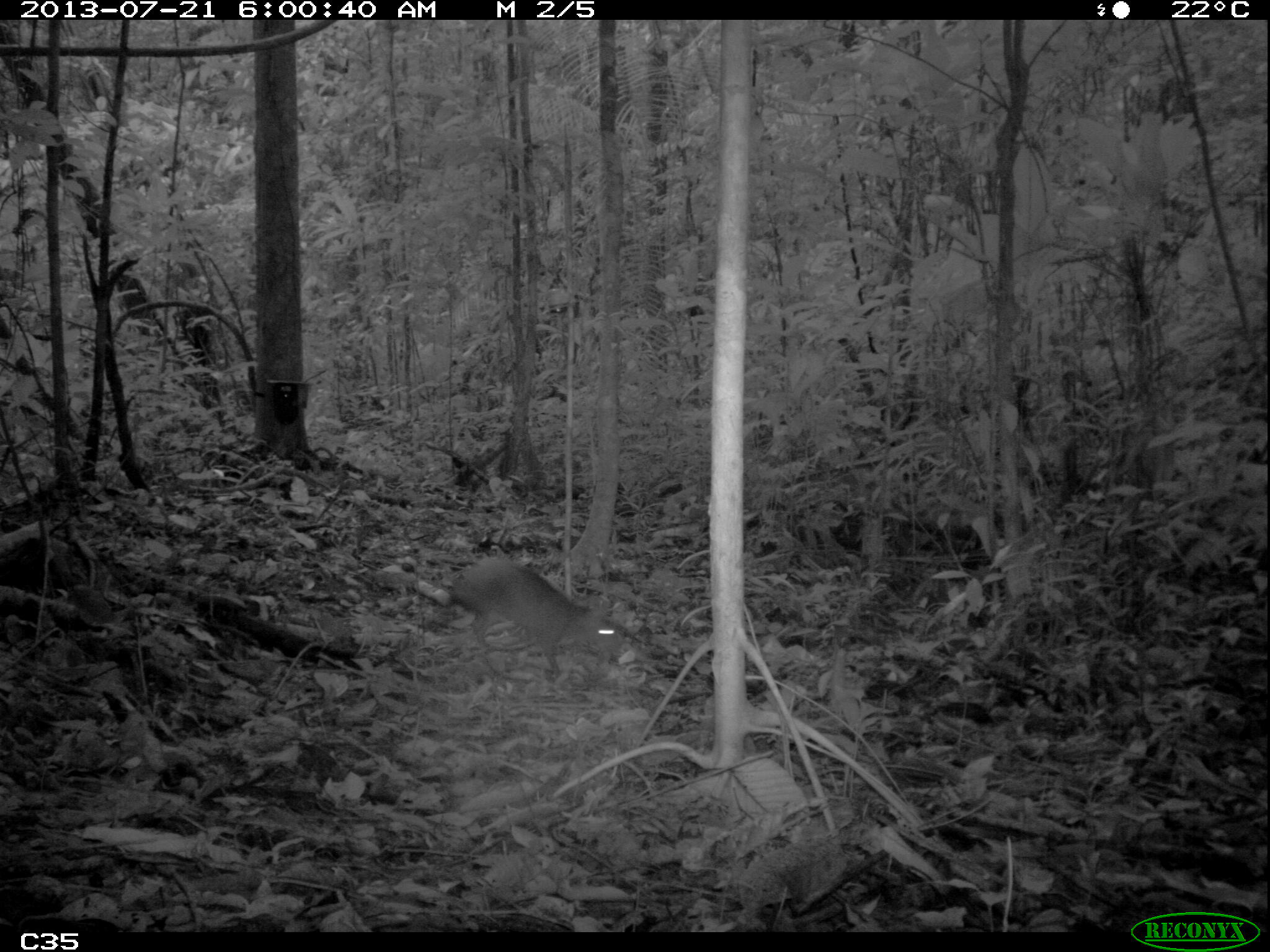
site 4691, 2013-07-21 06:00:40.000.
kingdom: Animalia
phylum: Chordata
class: Mammalia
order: Rodentia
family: Dasyproctidae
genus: Dasyprocta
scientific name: Dasyprocta leporina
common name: red-rumped agouti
Dasyprocta leporina (red-rumped agouti), count 1, age adult.